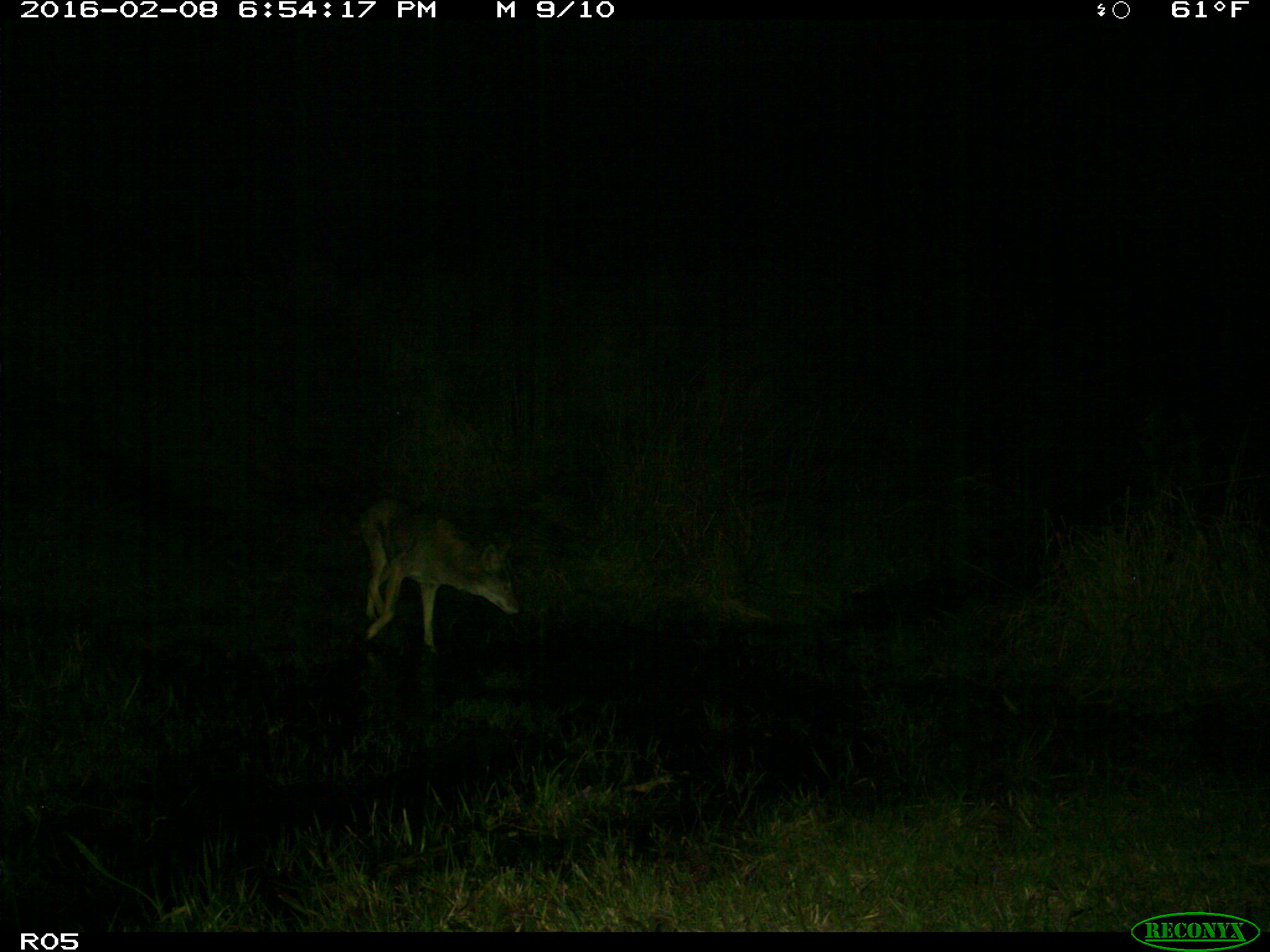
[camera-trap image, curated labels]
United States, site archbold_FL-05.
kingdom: Animalia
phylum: Chordata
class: Mammalia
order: Carnivora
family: Canidae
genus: Canis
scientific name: Canis latrans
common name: coyote